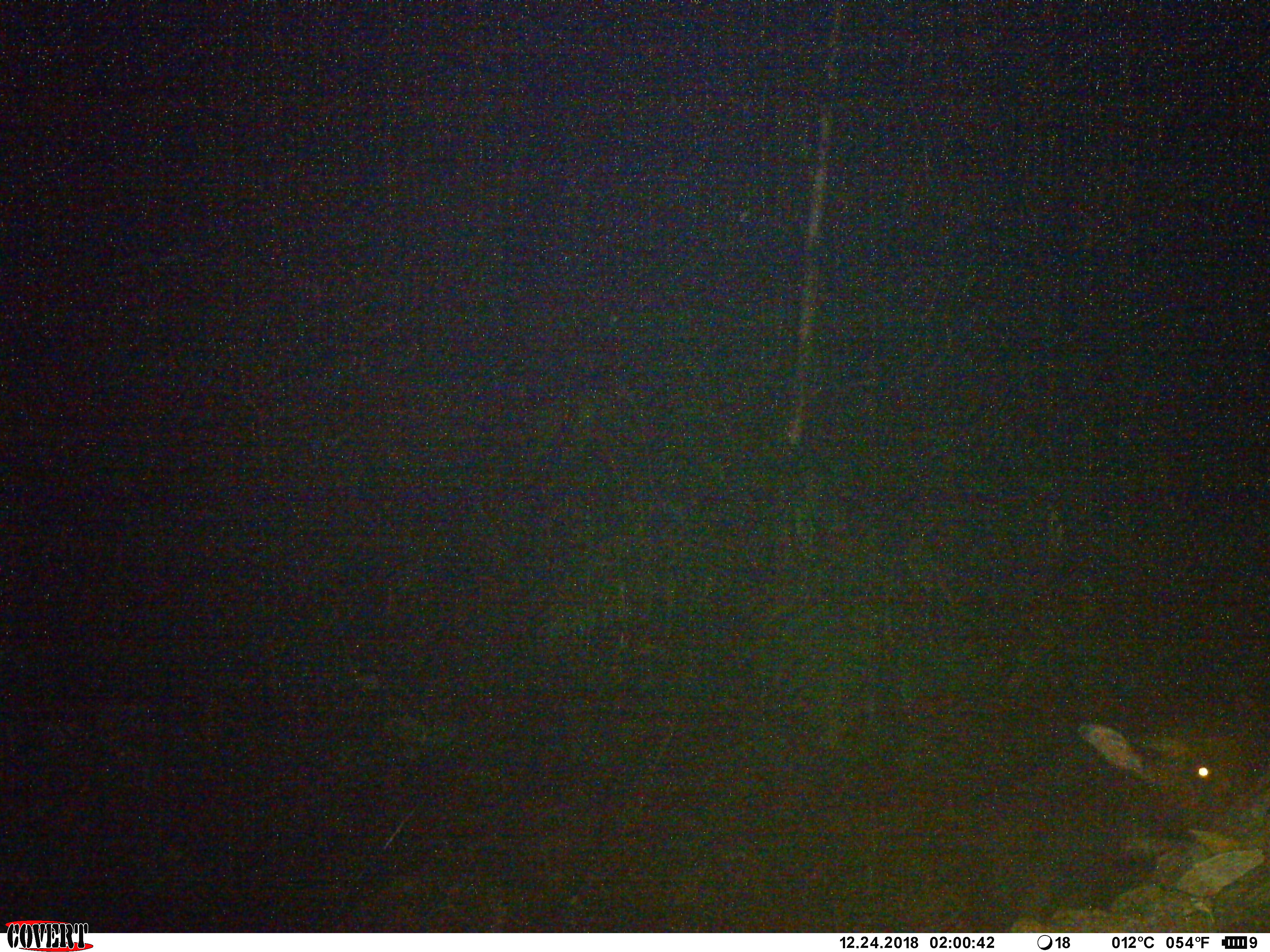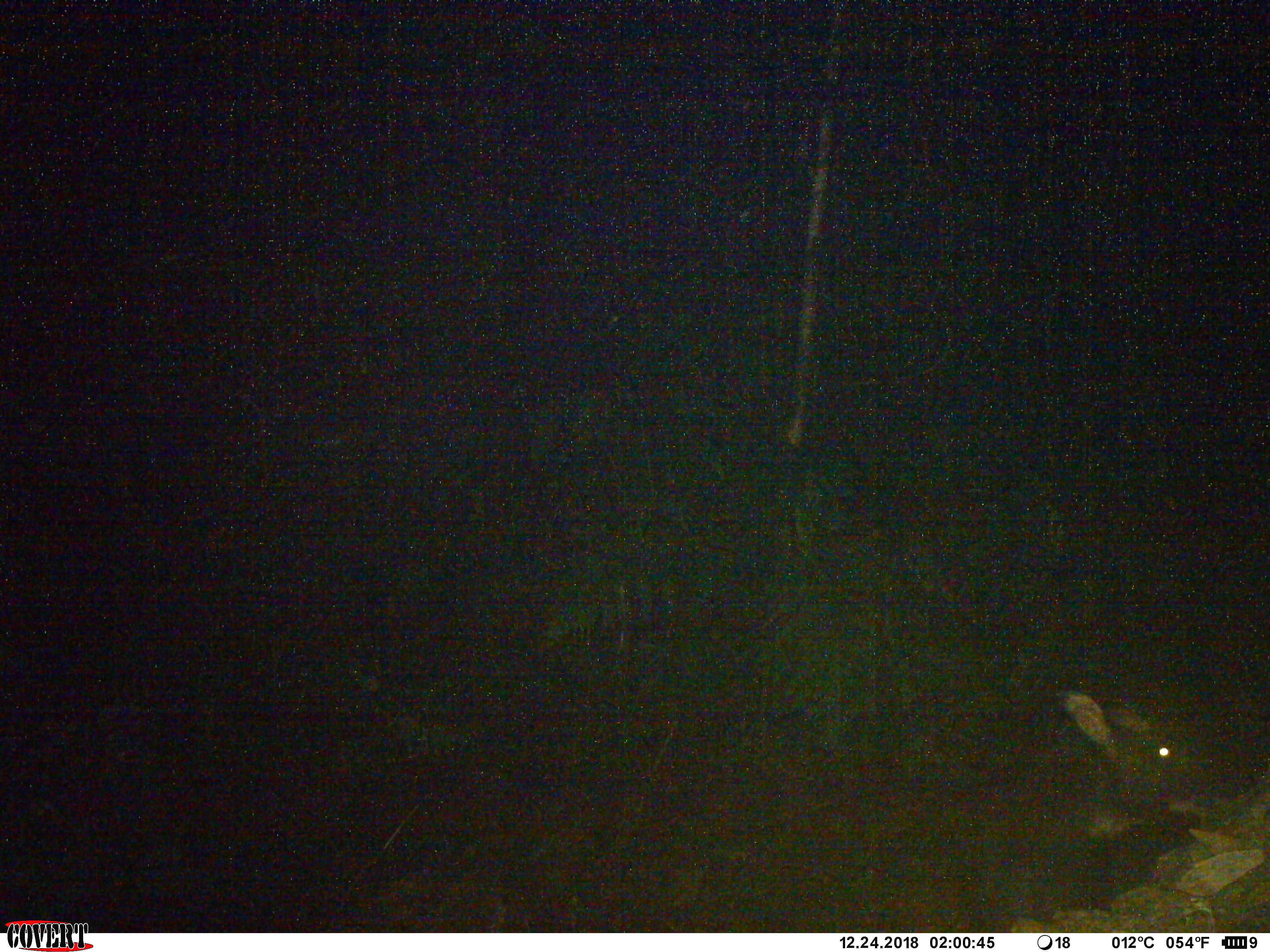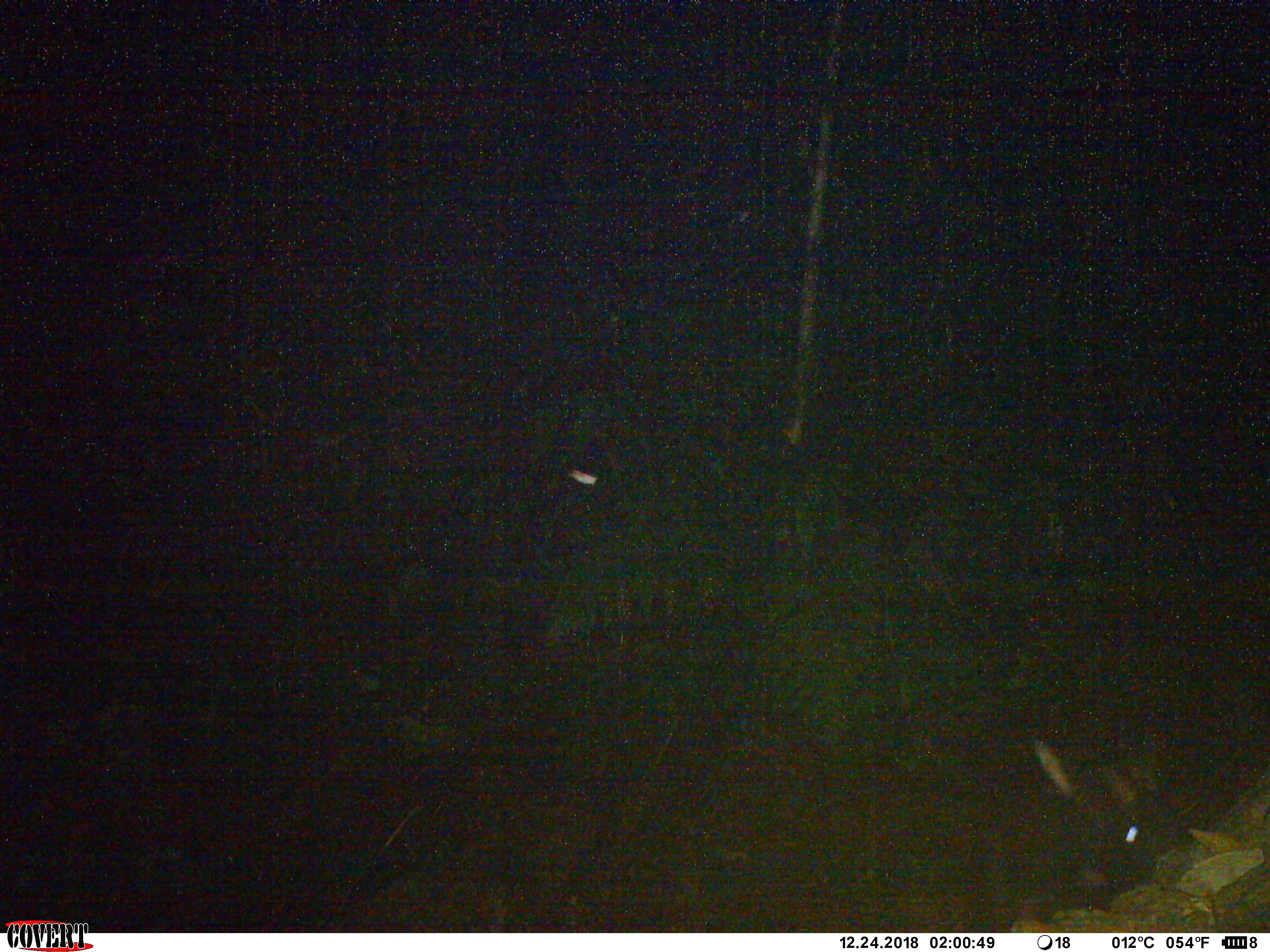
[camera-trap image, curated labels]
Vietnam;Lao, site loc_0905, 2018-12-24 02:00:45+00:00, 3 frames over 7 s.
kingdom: Animalia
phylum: Chordata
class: Mammalia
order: Artiodactyla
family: Bovidae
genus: Capricornis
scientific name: Capricornis sumatraensis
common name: chinese serow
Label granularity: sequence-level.